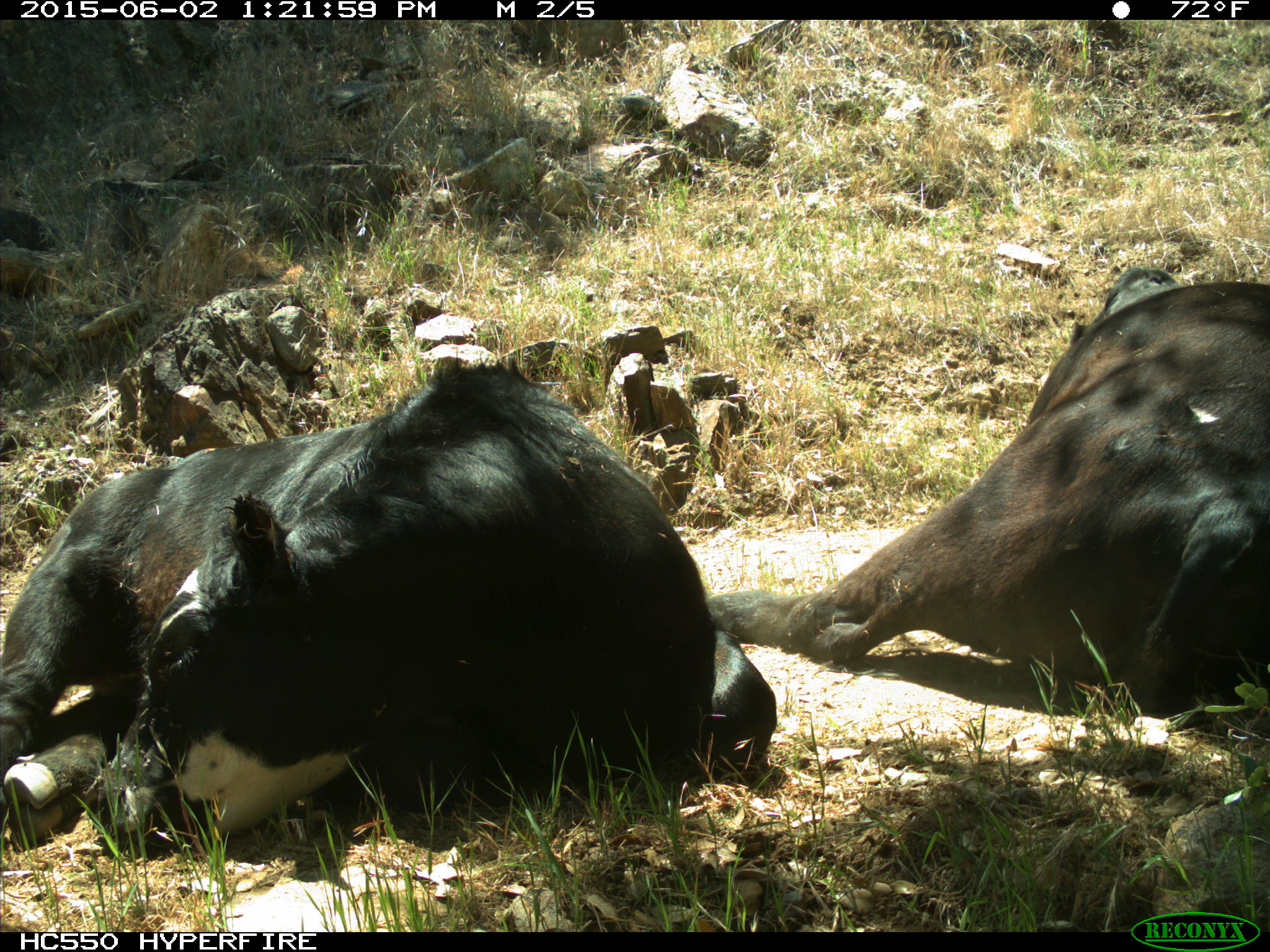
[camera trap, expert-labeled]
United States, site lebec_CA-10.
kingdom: Animalia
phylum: Chordata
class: Mammalia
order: Artiodactyla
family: Bovidae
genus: Bos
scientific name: Bos taurus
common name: domestic cow